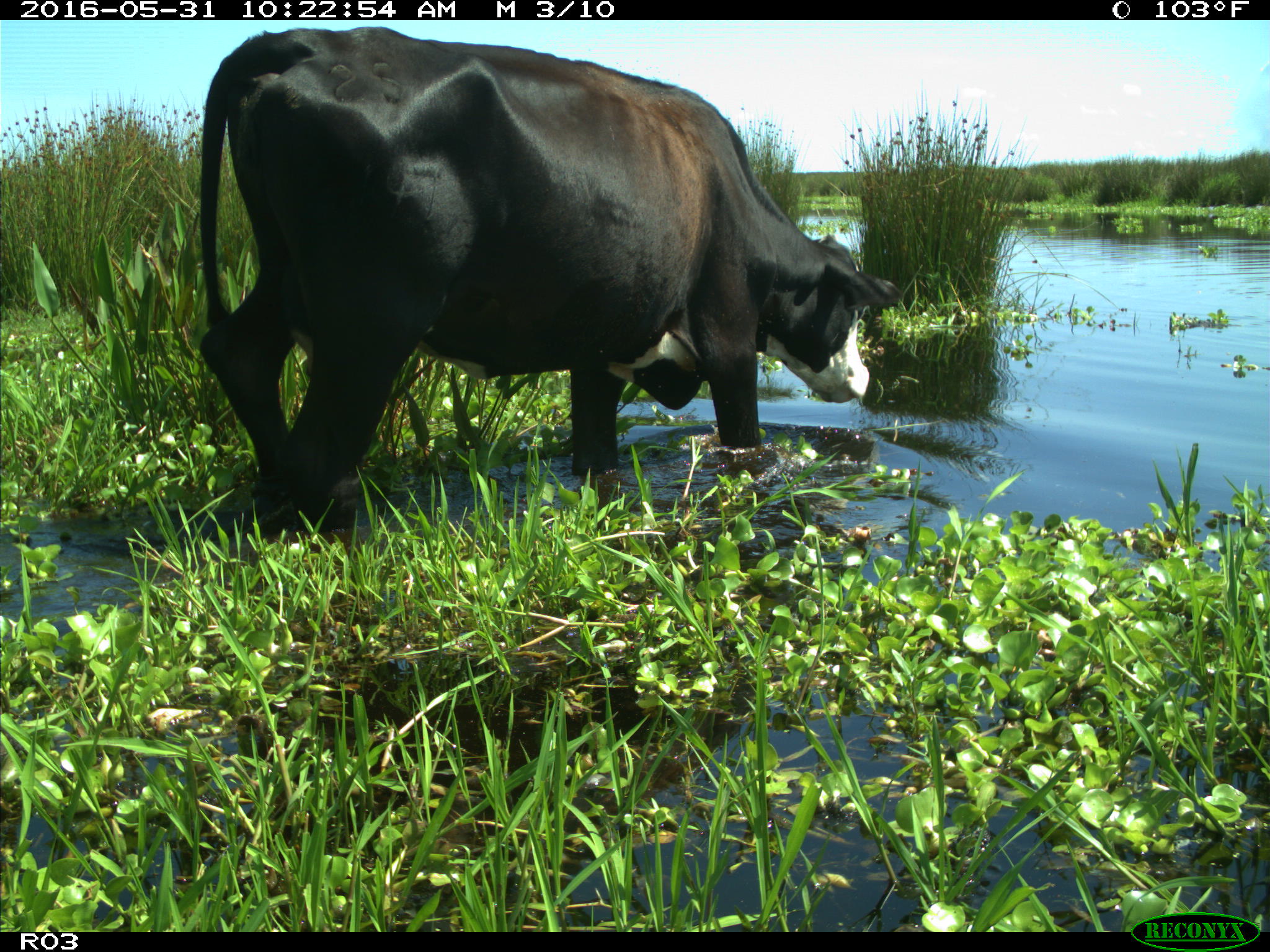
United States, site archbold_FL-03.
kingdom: Animalia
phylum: Chordata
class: Mammalia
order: Artiodactyla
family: Bovidae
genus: Bos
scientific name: Bos taurus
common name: domestic cow